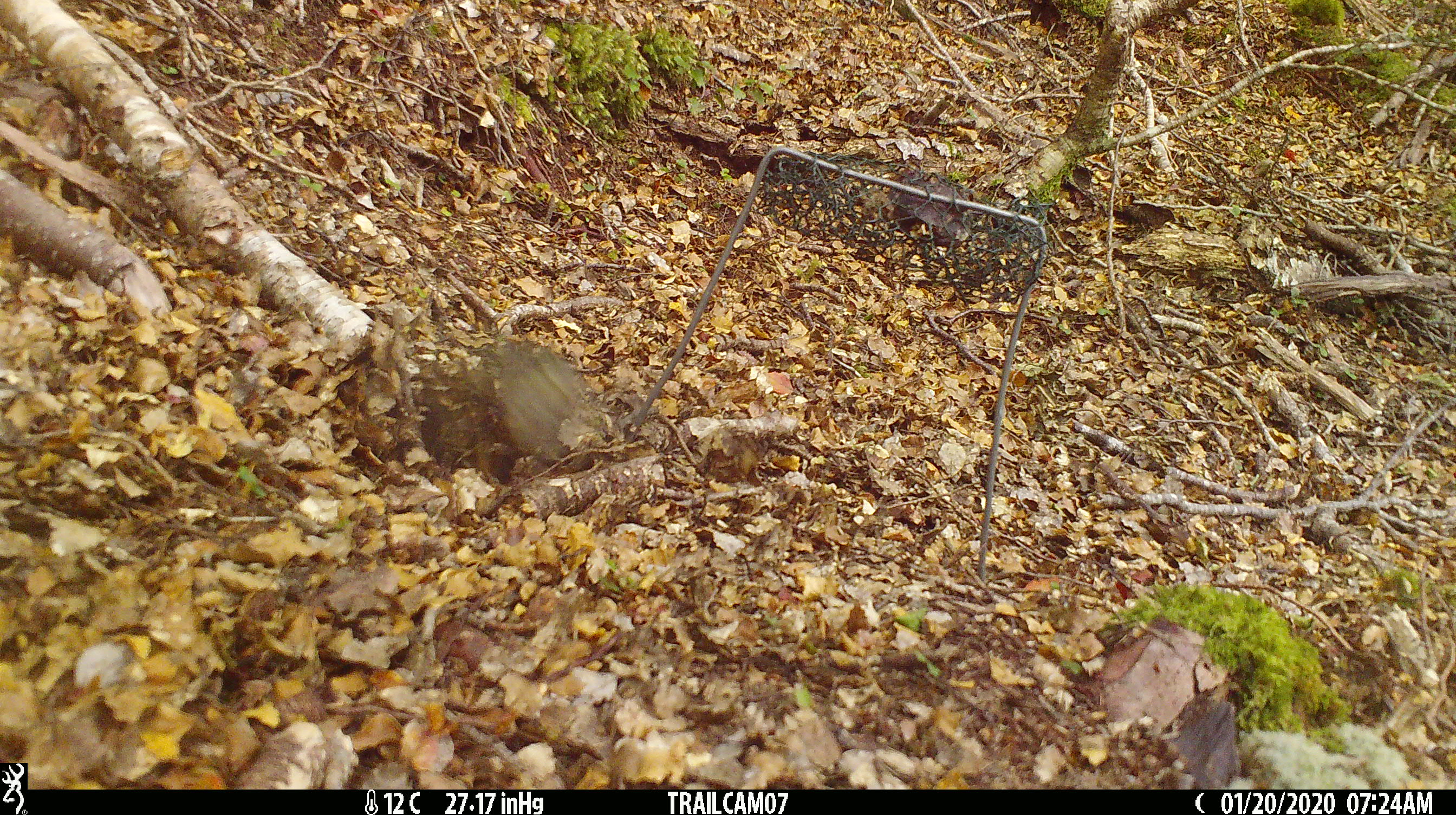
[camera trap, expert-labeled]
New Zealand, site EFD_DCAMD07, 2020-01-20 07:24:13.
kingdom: Animalia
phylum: Chordata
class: Aves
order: Passeriformes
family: Acanthisittidae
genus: Acanthisitta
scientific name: Acanthisitta chloris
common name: rifleman